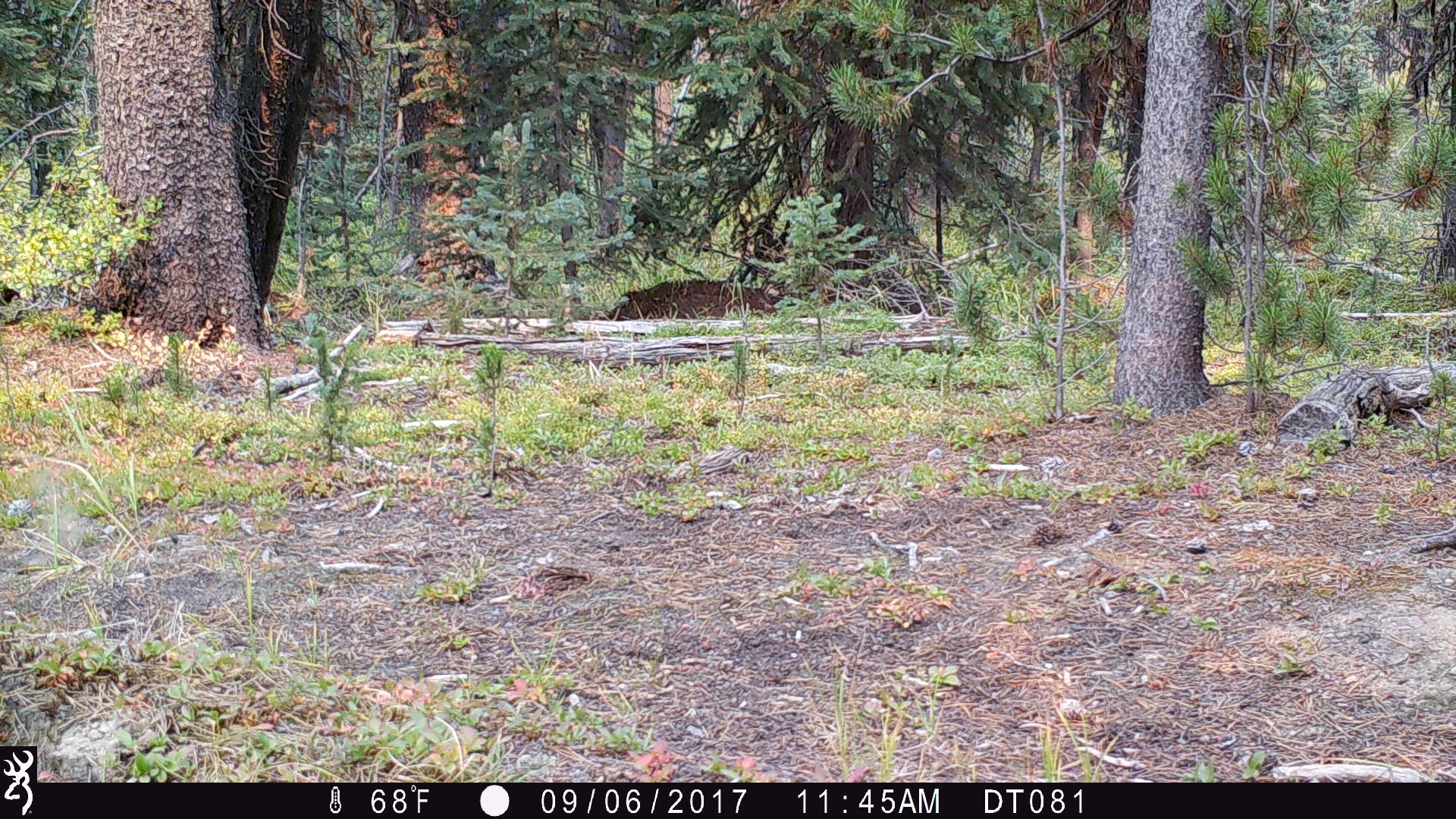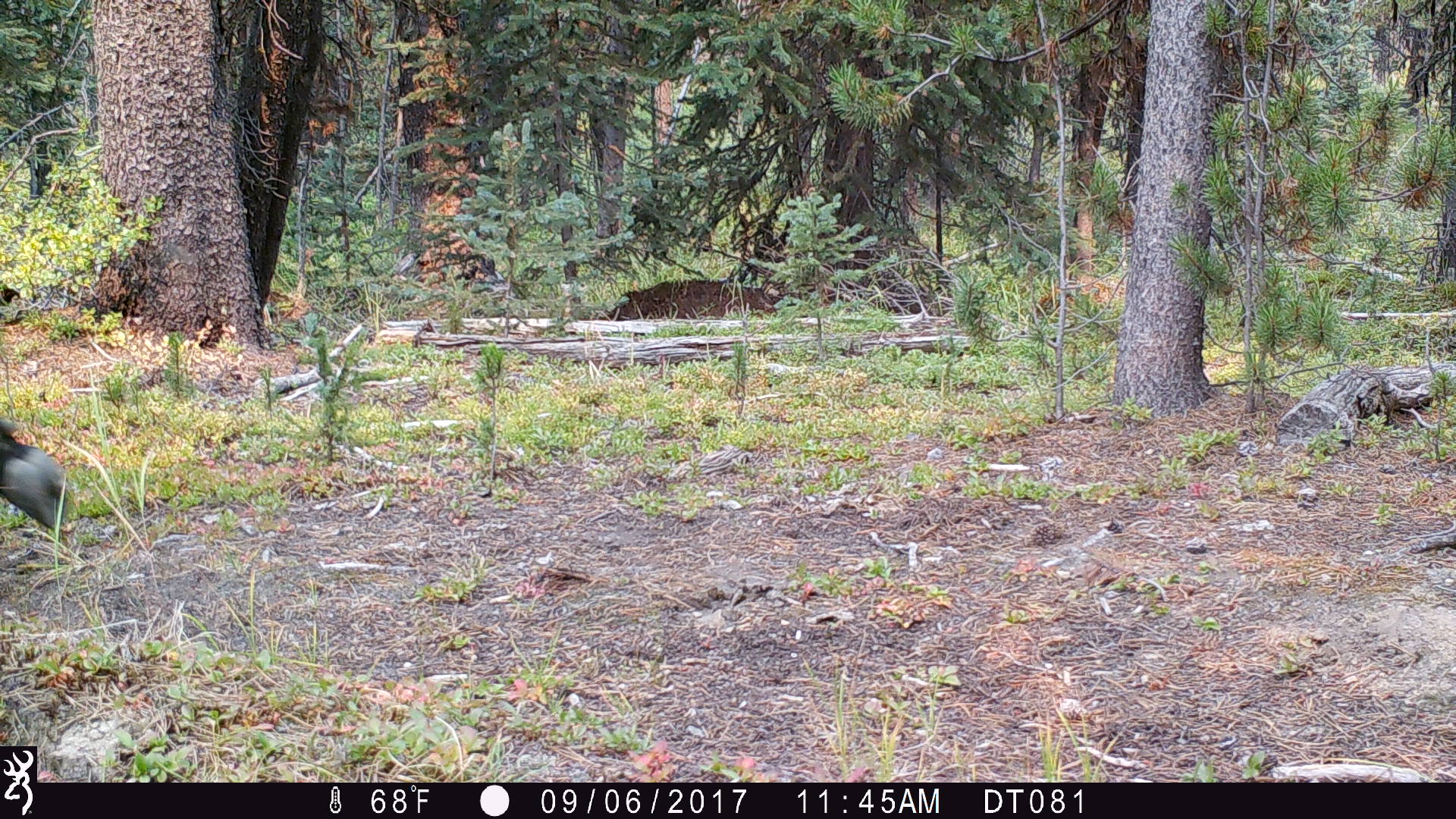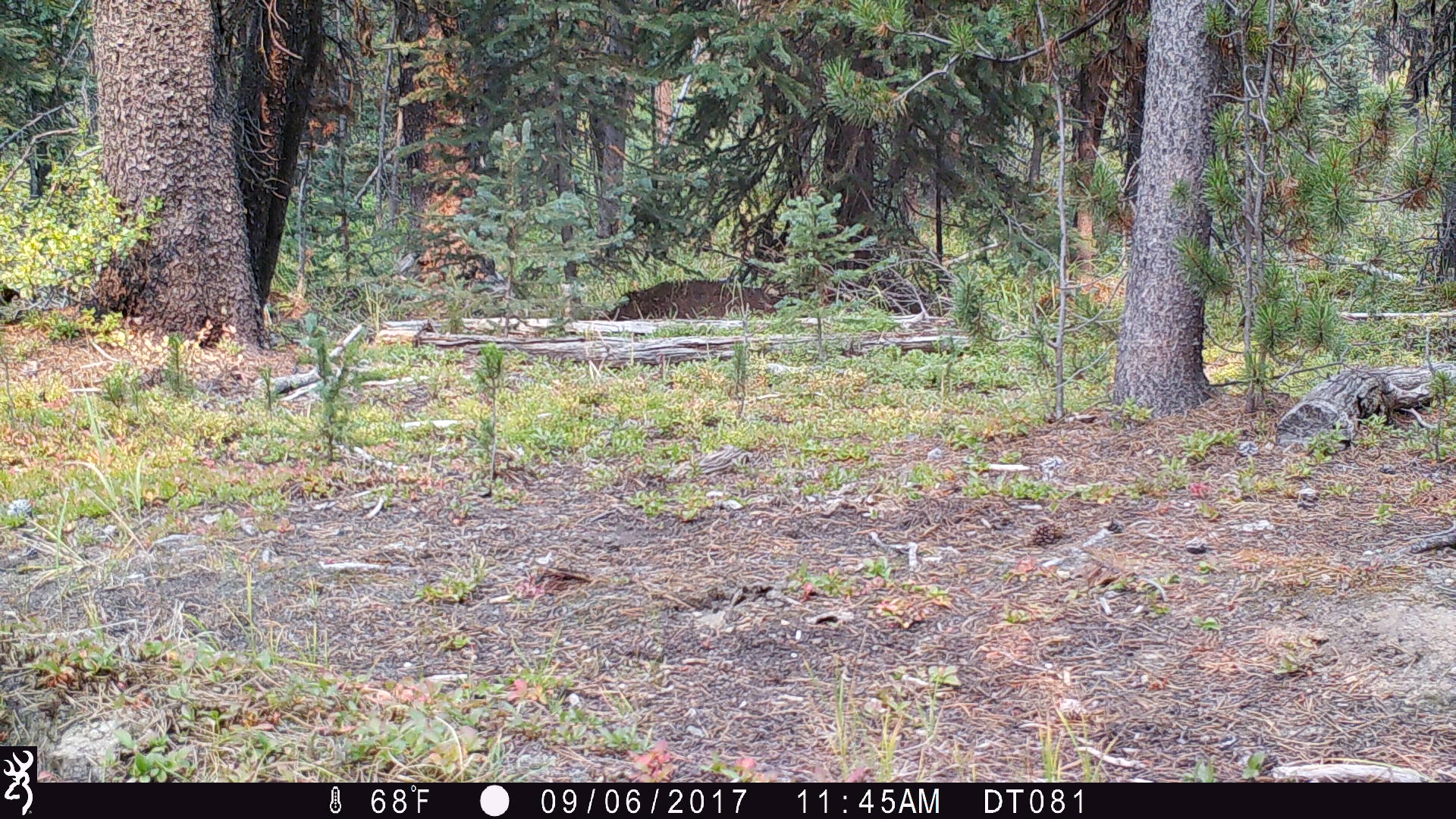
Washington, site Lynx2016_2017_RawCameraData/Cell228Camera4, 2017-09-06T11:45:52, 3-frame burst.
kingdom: Animalia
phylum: Chordata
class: Mammalia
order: Artiodactyla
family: Bovidae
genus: Bos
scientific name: Bos taurus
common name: domestic cattle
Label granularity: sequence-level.